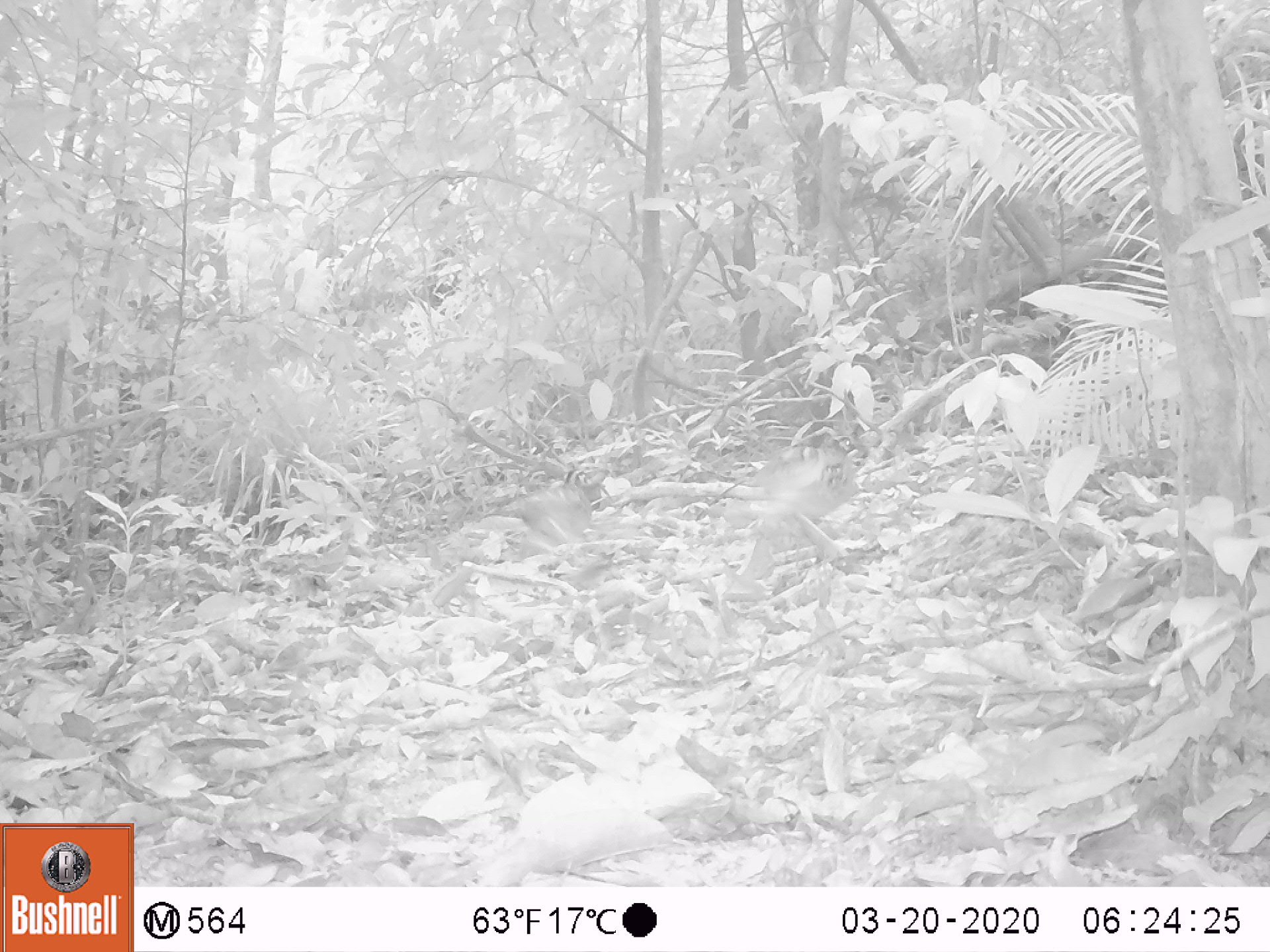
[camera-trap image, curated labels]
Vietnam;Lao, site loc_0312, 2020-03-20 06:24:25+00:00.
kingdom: Animalia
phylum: Chordata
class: Aves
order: Galliformes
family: Phasianidae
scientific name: Phasianidae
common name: partridge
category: unidentified partridge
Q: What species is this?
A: Unidentified partridge (partridge) (Phasianidae).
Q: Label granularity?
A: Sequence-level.